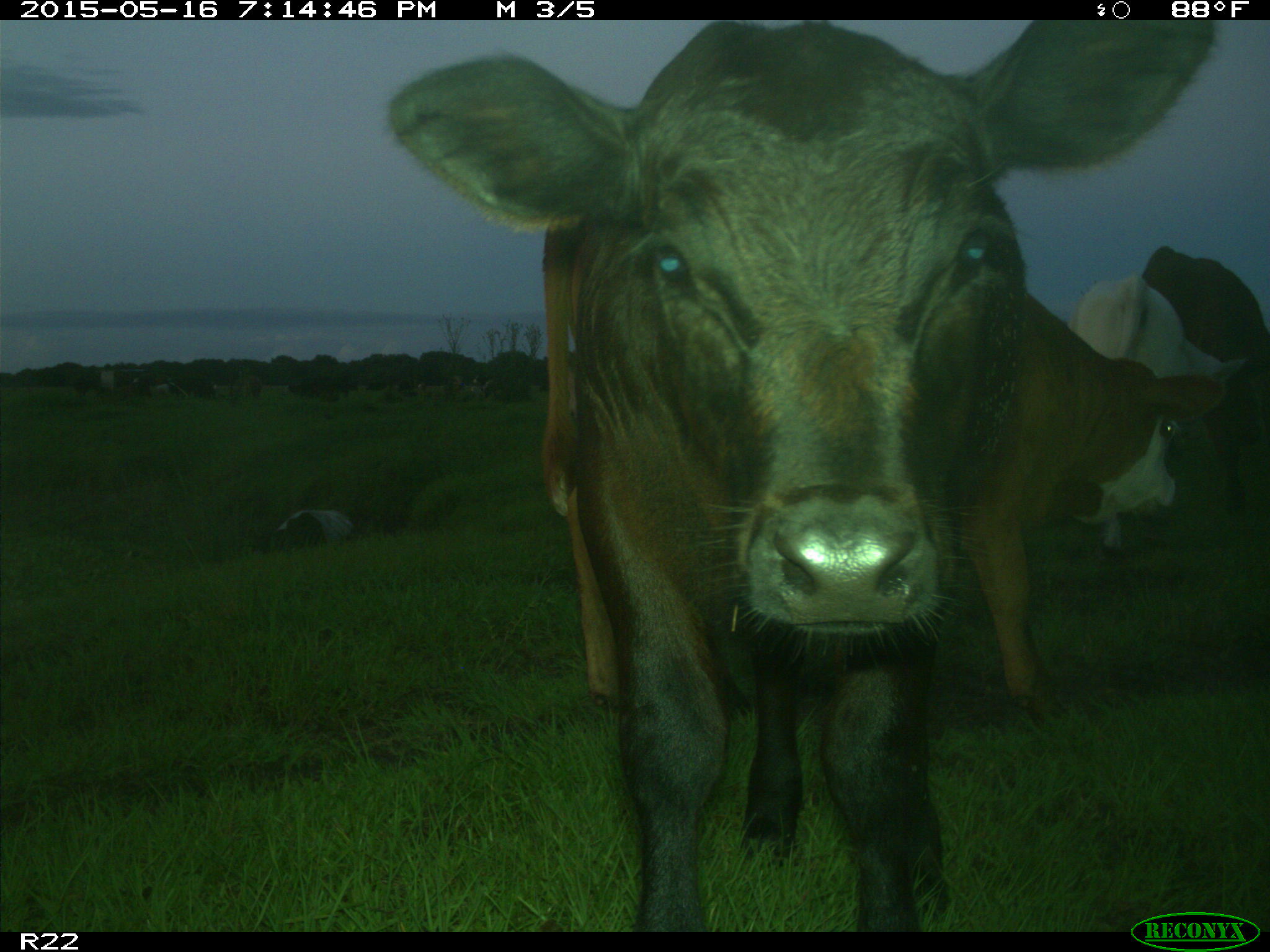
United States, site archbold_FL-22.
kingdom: Animalia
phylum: Chordata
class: Mammalia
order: Artiodactyla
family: Bovidae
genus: Bos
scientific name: Bos taurus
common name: domestic cow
Bos taurus (domestic cow).